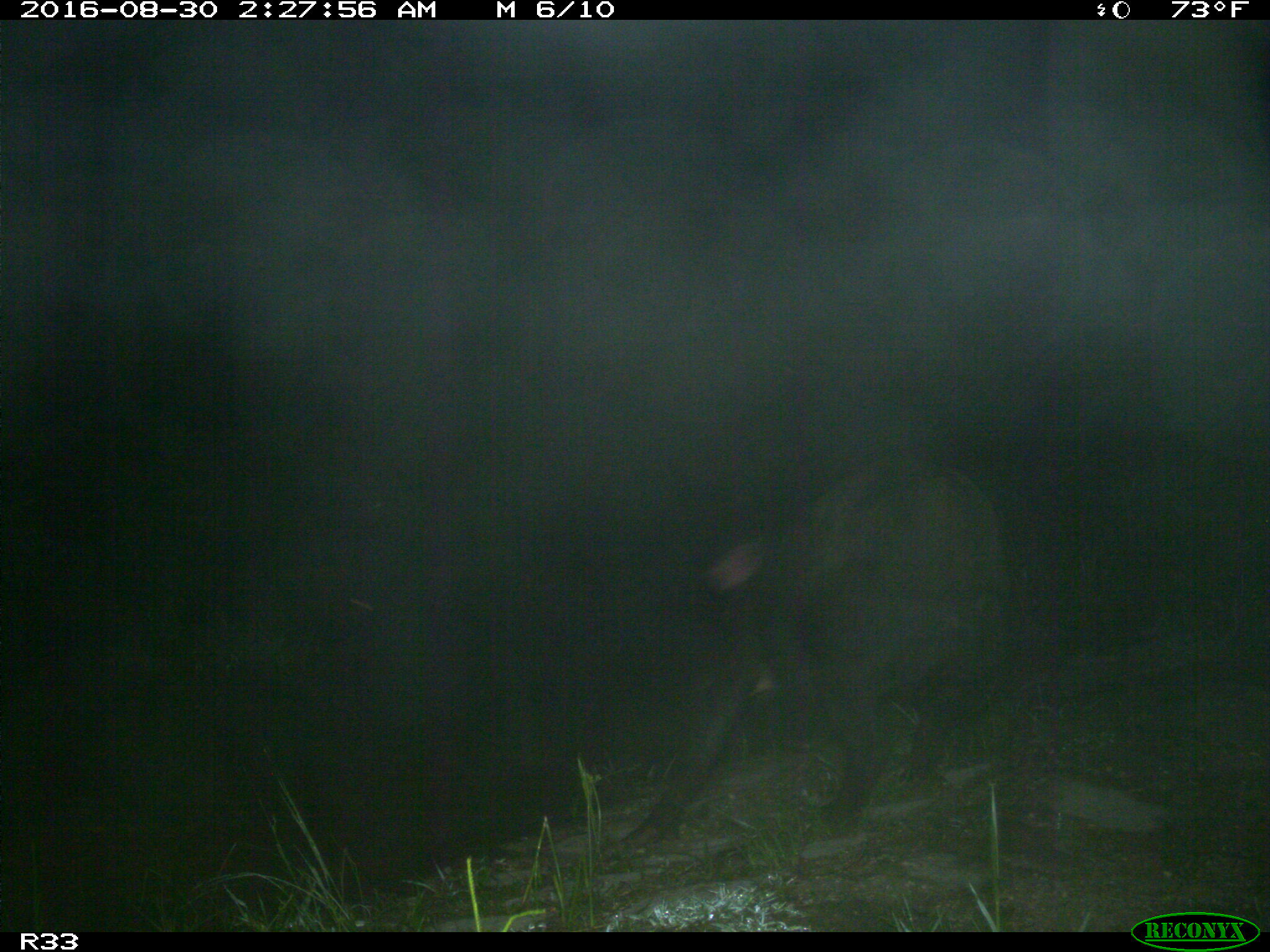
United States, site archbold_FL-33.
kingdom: Animalia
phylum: Chordata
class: Mammalia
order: Artiodactyla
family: Suidae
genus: Sus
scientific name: Sus scrofa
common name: wild boar